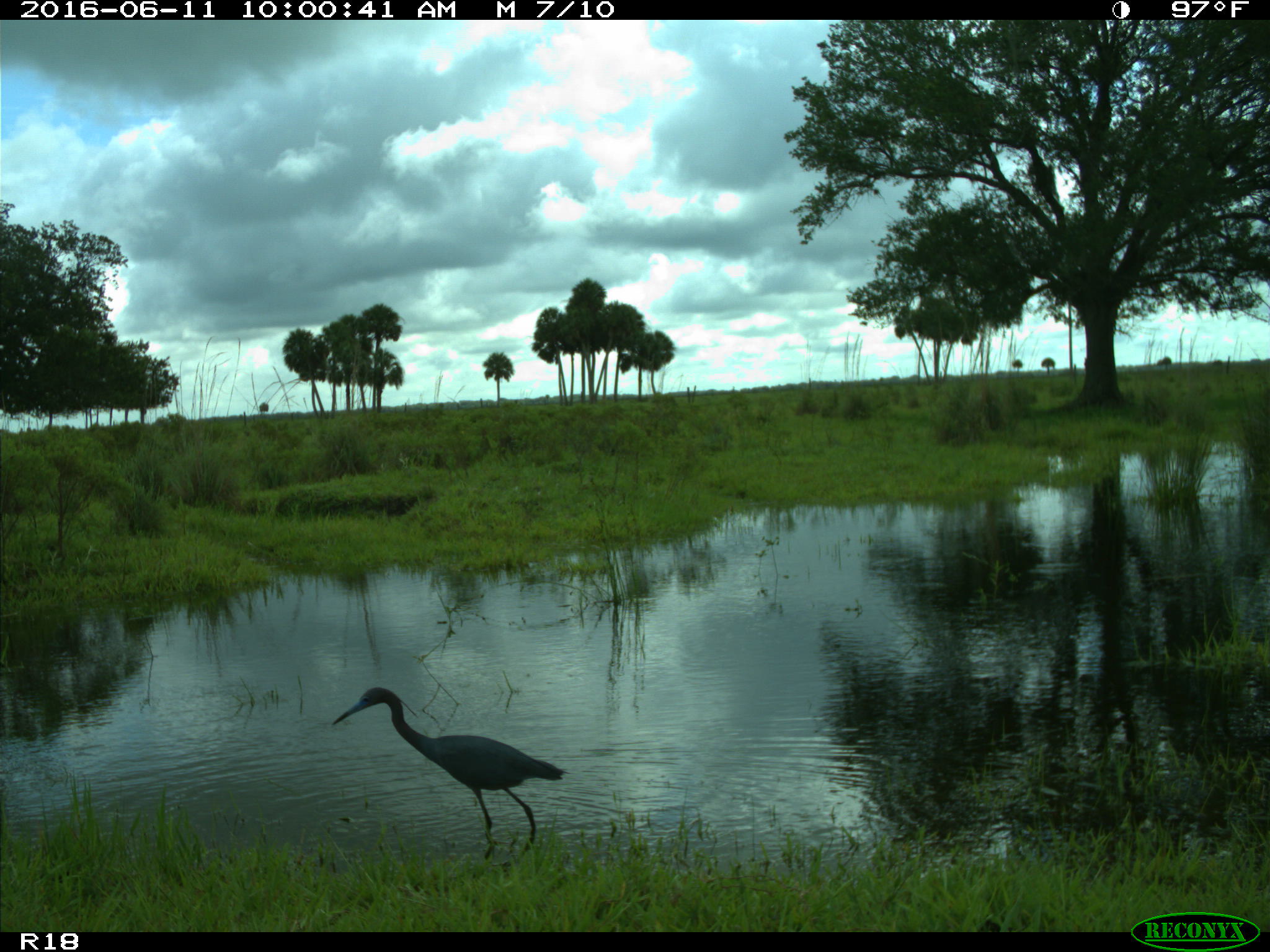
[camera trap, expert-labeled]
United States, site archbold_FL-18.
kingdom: Animalia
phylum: Chordata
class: Aves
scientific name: Aves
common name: birds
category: unidentified bird